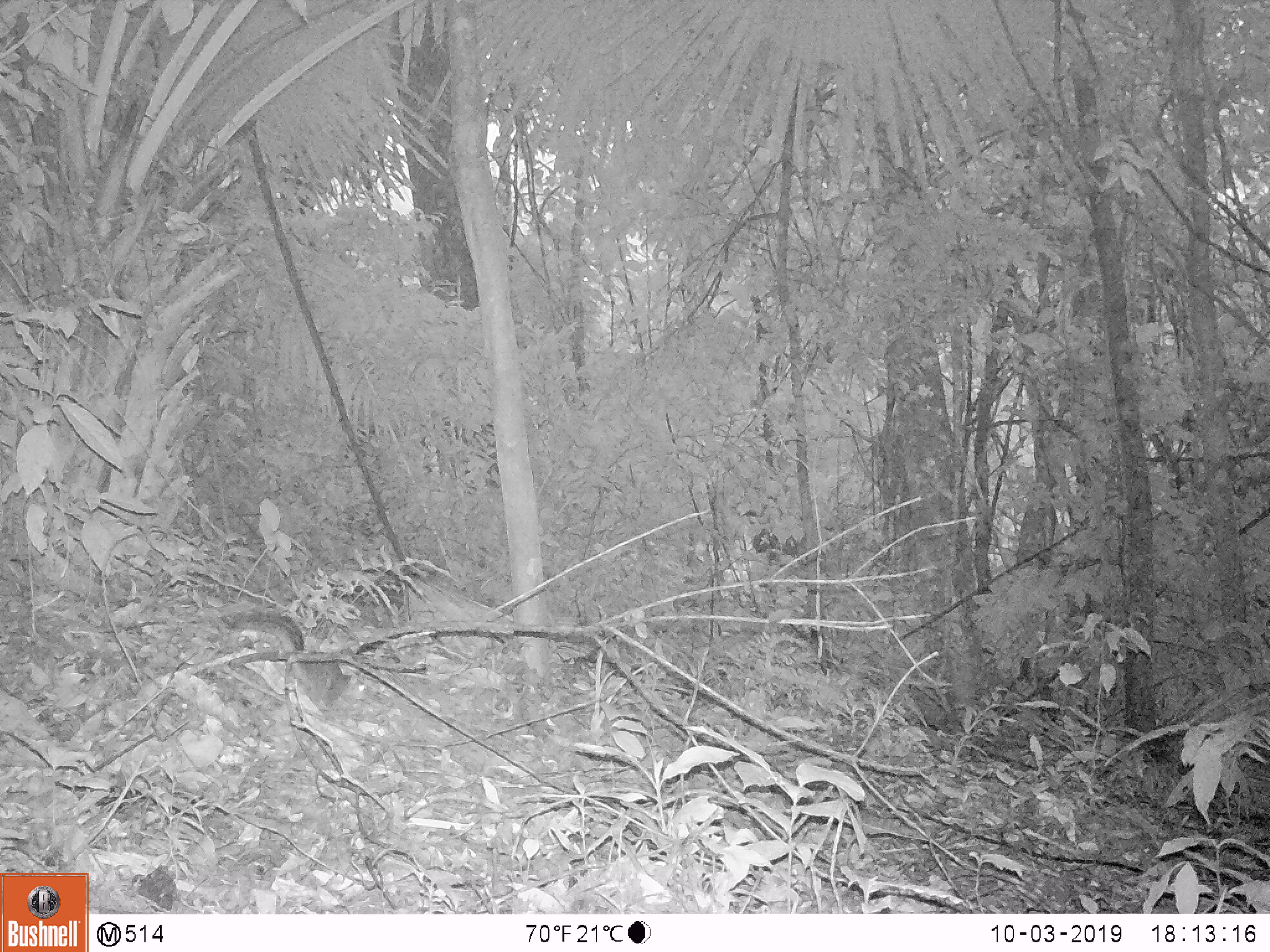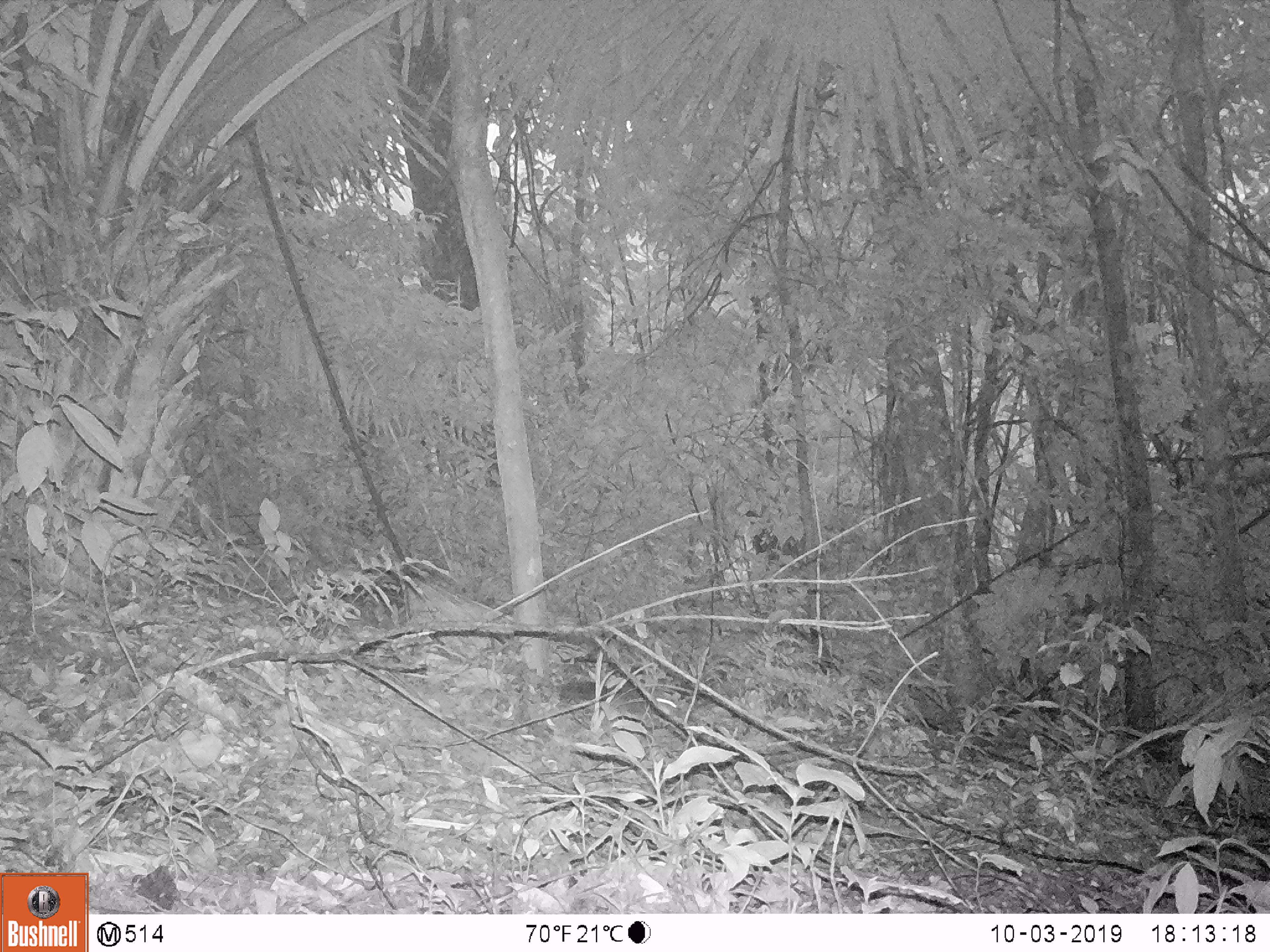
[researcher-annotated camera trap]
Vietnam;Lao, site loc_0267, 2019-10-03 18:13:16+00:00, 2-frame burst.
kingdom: Animalia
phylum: Chordata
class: Mammalia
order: Rodentia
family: Sciuridae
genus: Sciurus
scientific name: Sciurus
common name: squirrel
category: unidentified squirrel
Unidentified squirrel (squirrel) (Sciurus). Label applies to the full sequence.